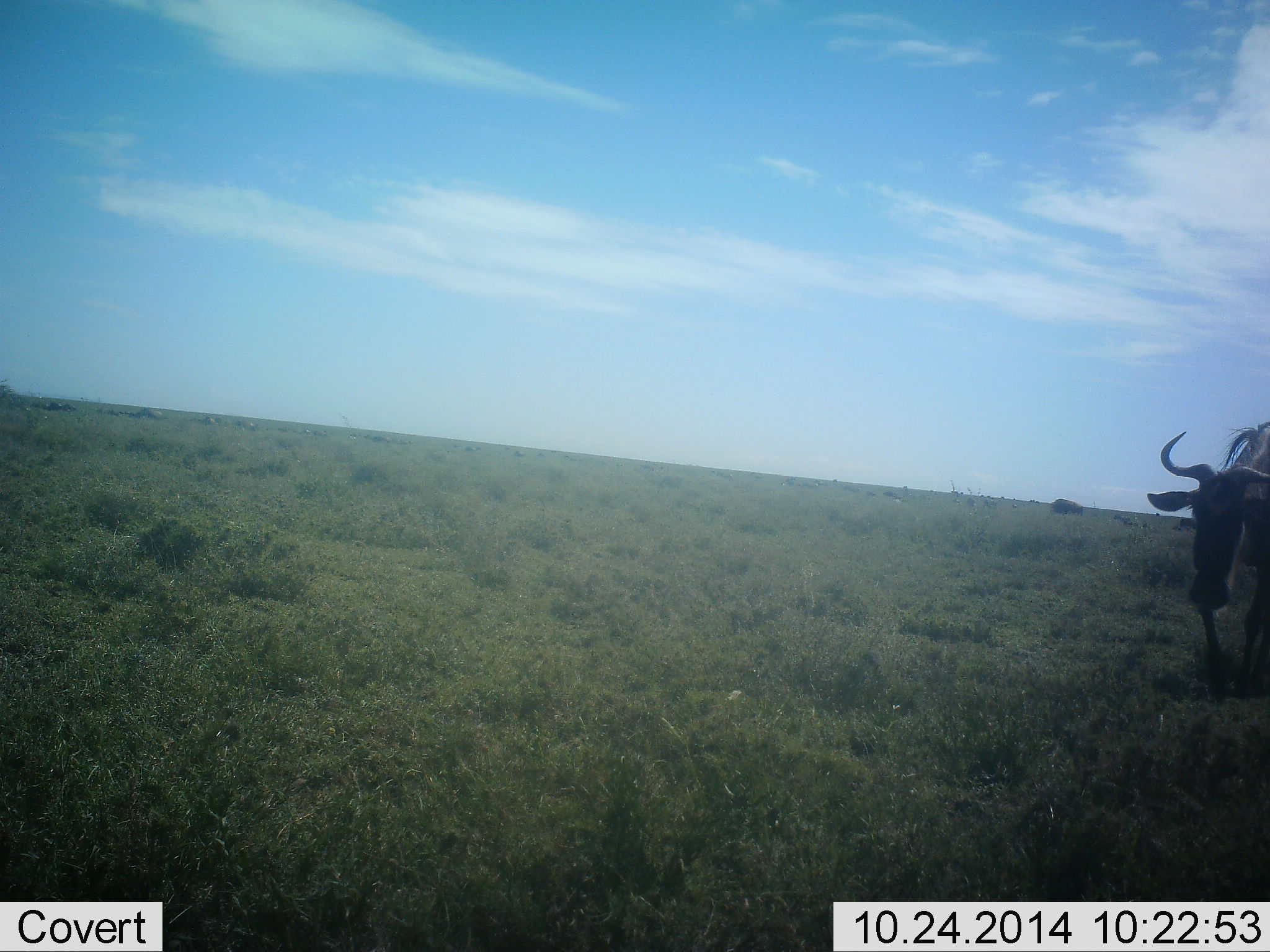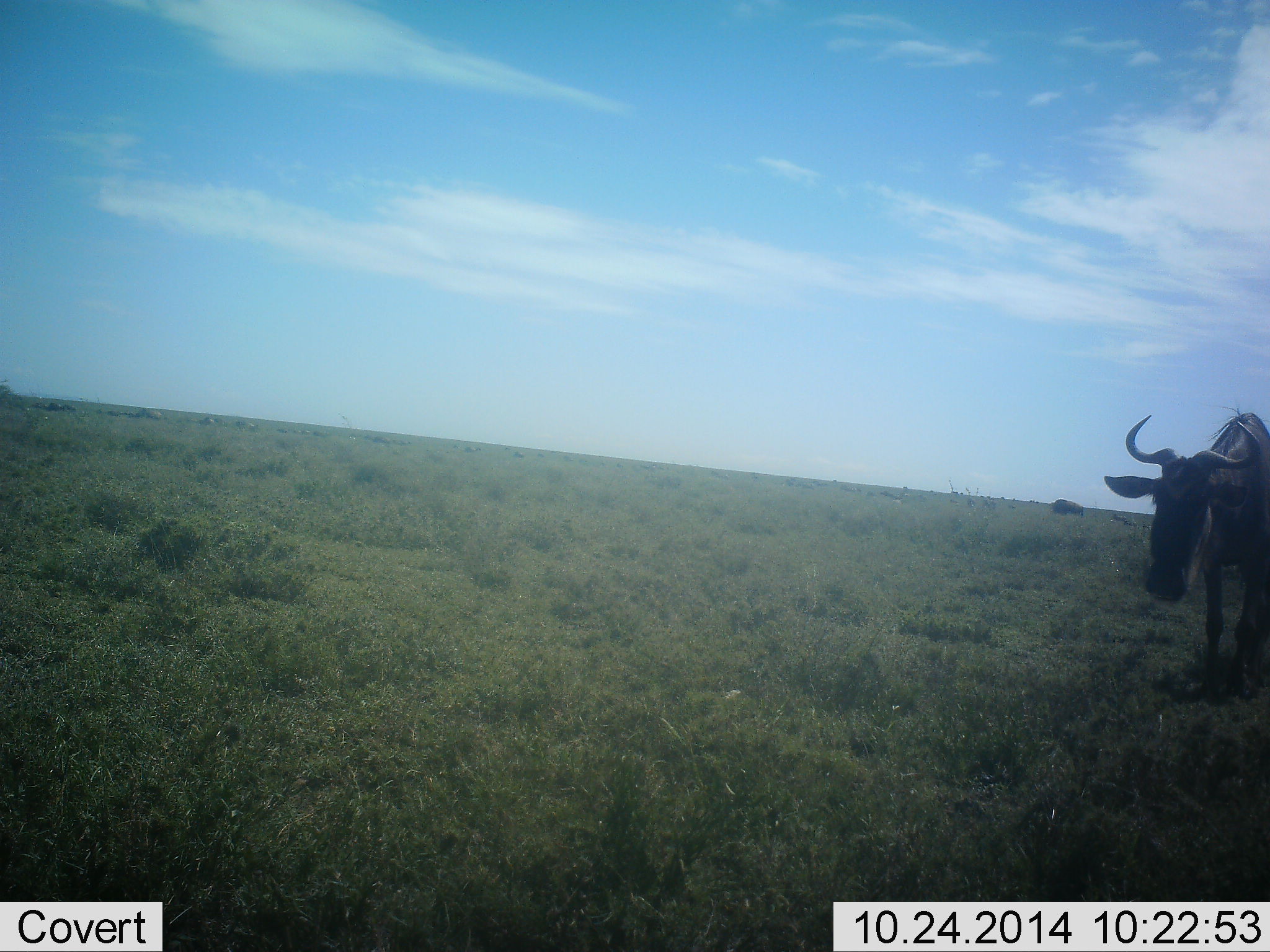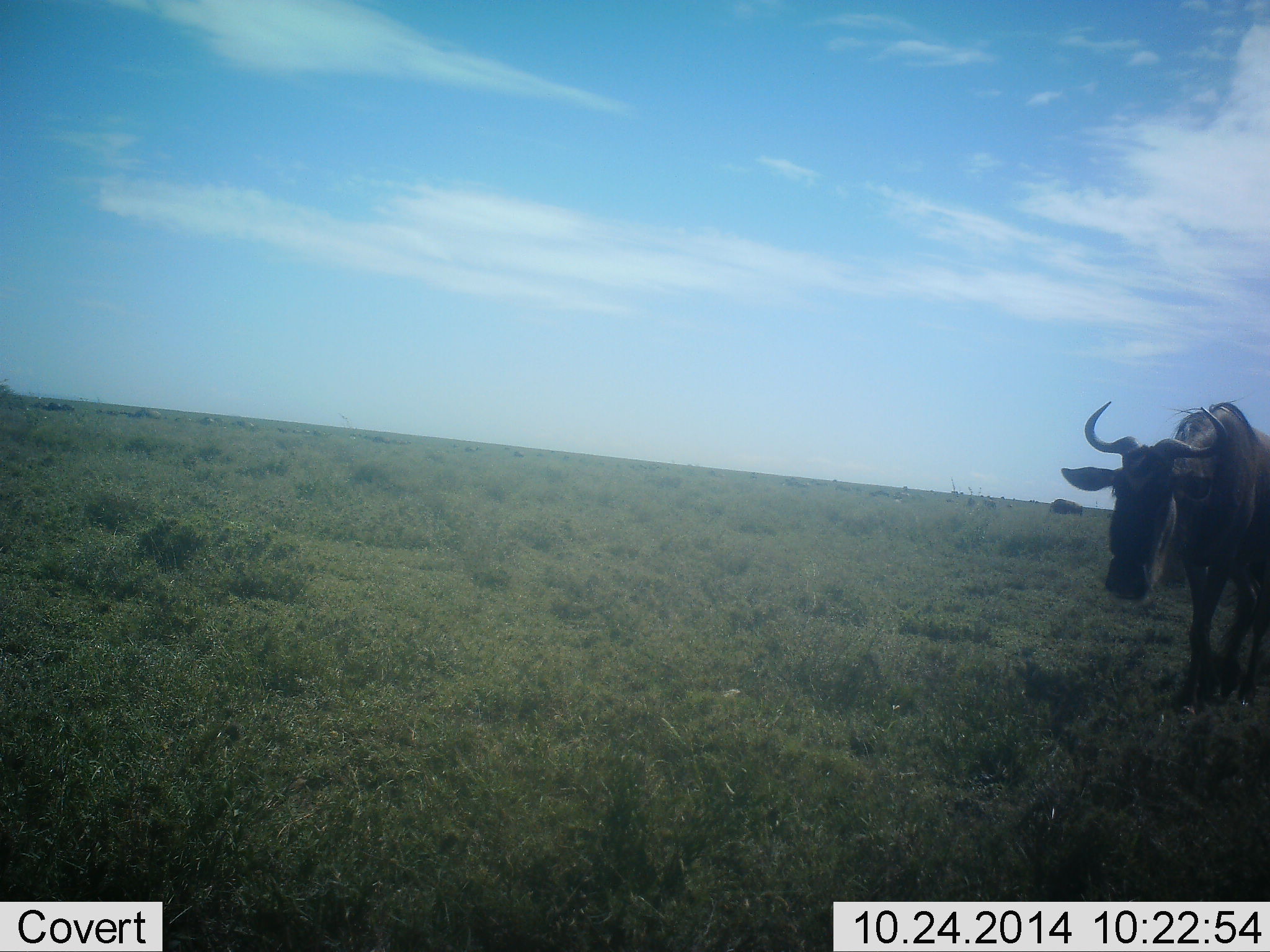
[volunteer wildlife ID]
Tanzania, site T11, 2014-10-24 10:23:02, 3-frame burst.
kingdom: Animalia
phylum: Chordata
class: Mammalia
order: Artiodactyla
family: Bovidae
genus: Connochaetes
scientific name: Connochaetes taurinus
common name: blue wildebeest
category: wildebeest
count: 1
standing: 20%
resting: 0%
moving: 90%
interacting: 0%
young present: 0%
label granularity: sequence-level